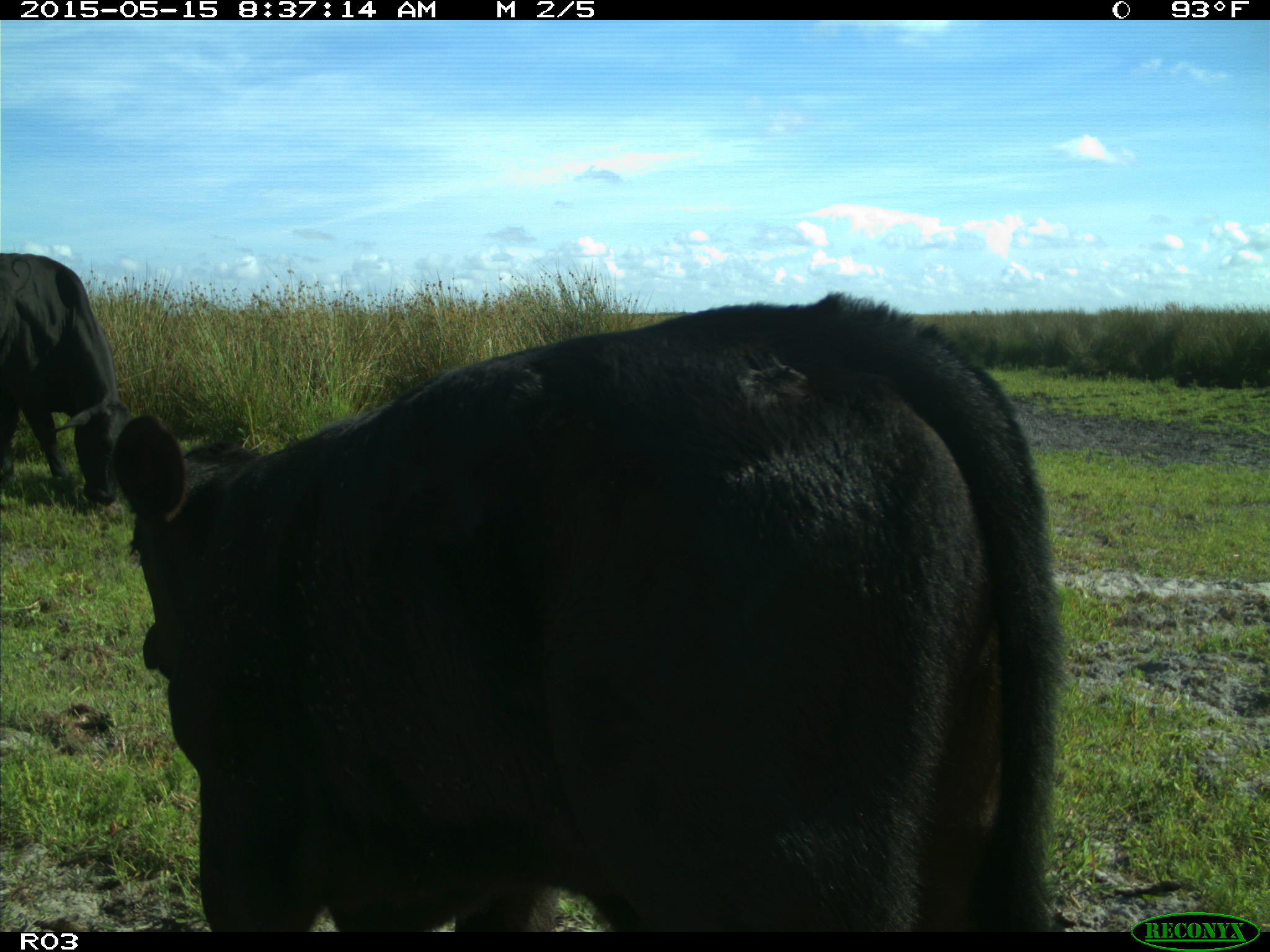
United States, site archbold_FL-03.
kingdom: Animalia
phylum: Chordata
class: Mammalia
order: Artiodactyla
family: Bovidae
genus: Bos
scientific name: Bos taurus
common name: domestic cow